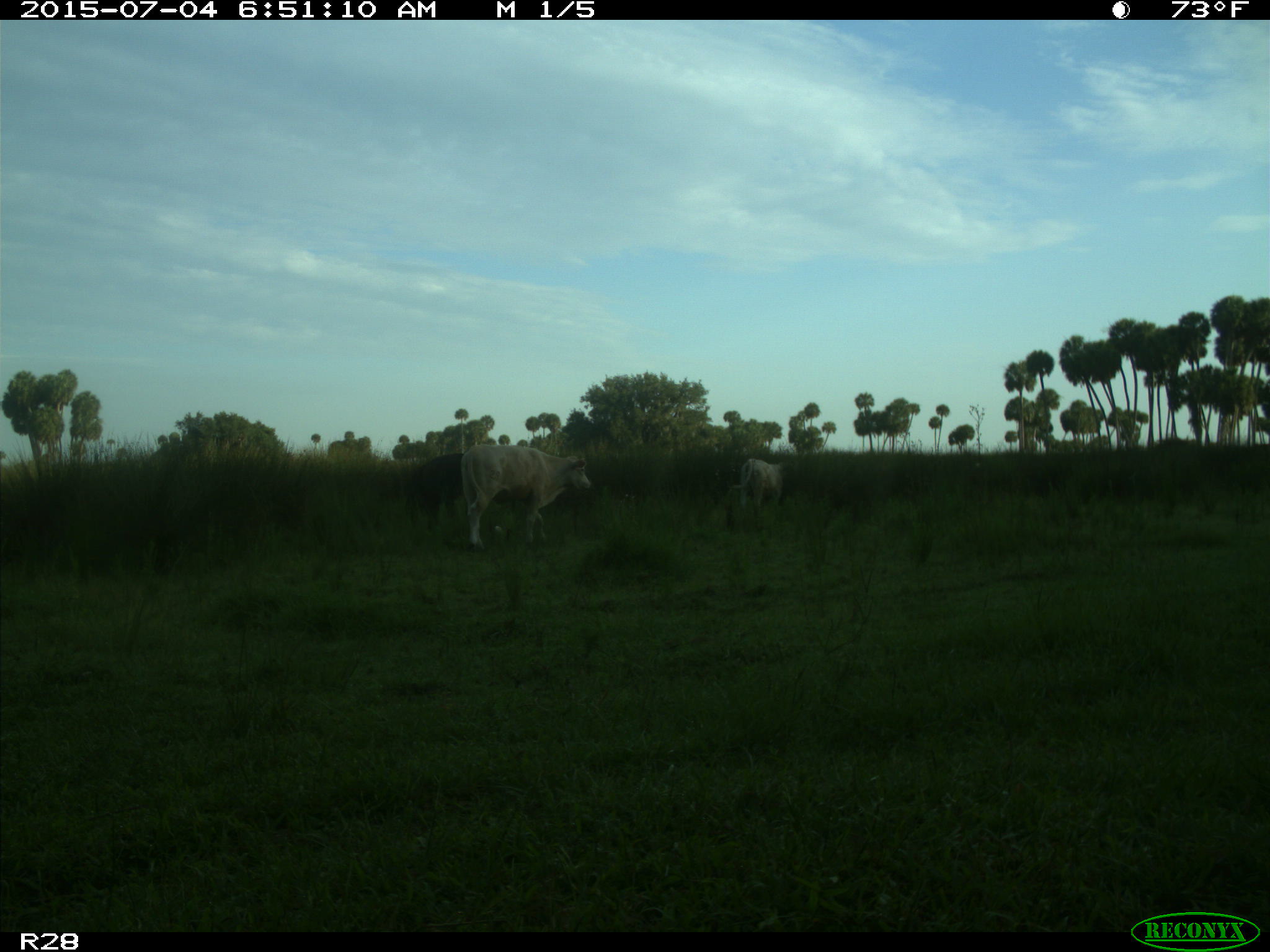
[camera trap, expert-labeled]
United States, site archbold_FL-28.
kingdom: Animalia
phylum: Chordata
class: Mammalia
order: Artiodactyla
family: Bovidae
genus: Bos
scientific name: Bos taurus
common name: domestic cow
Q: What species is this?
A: Bos taurus (domestic cow).